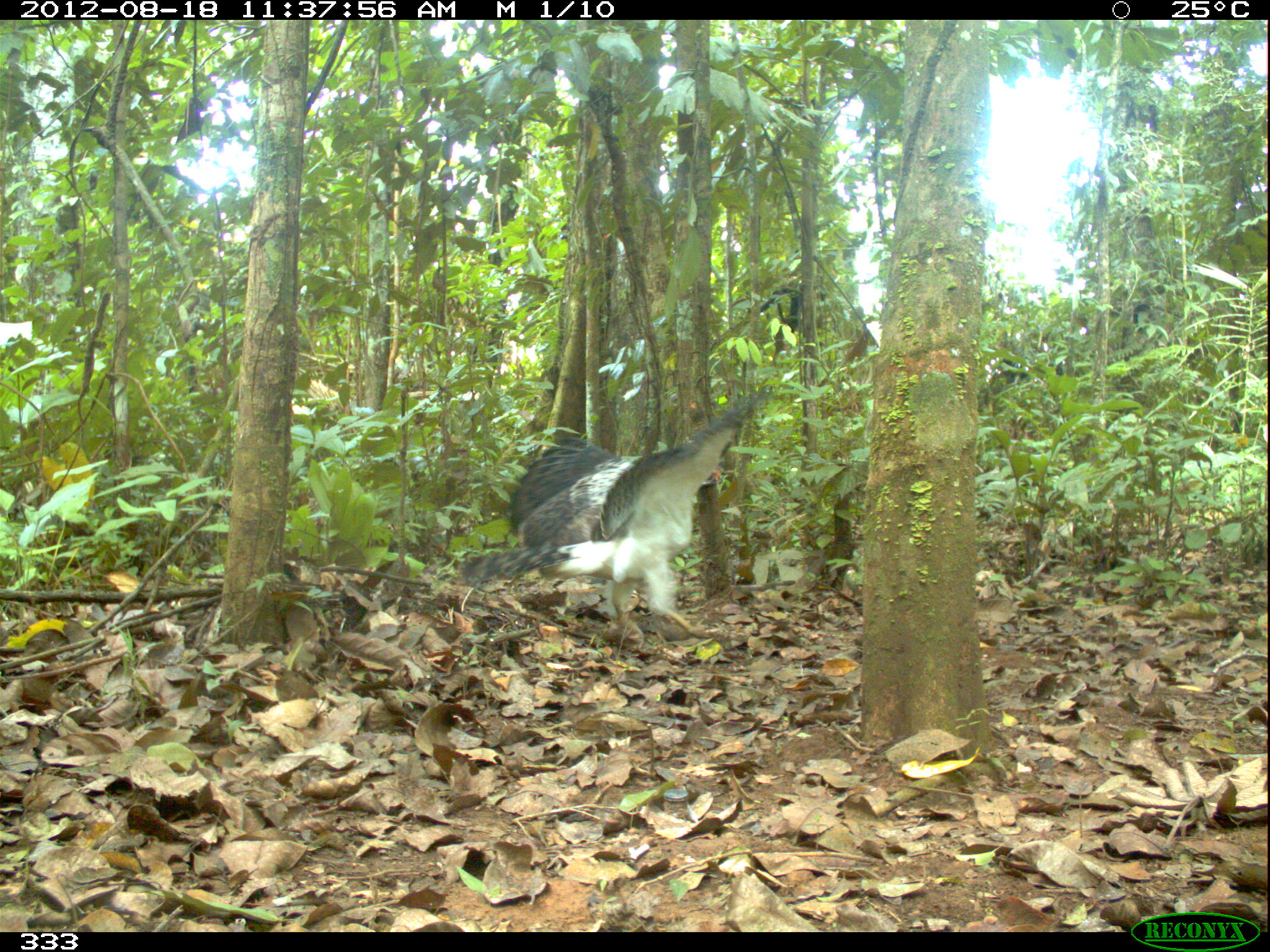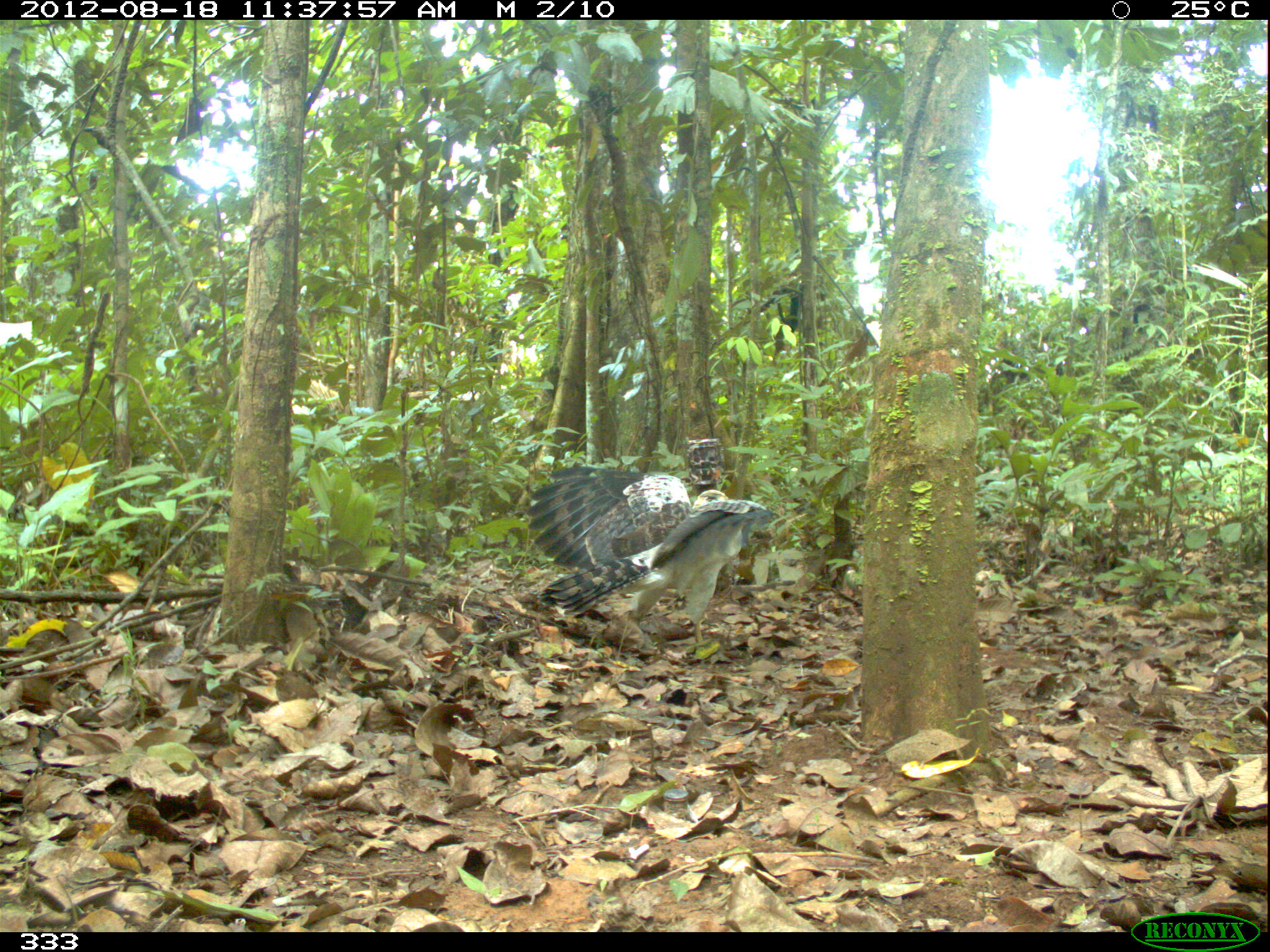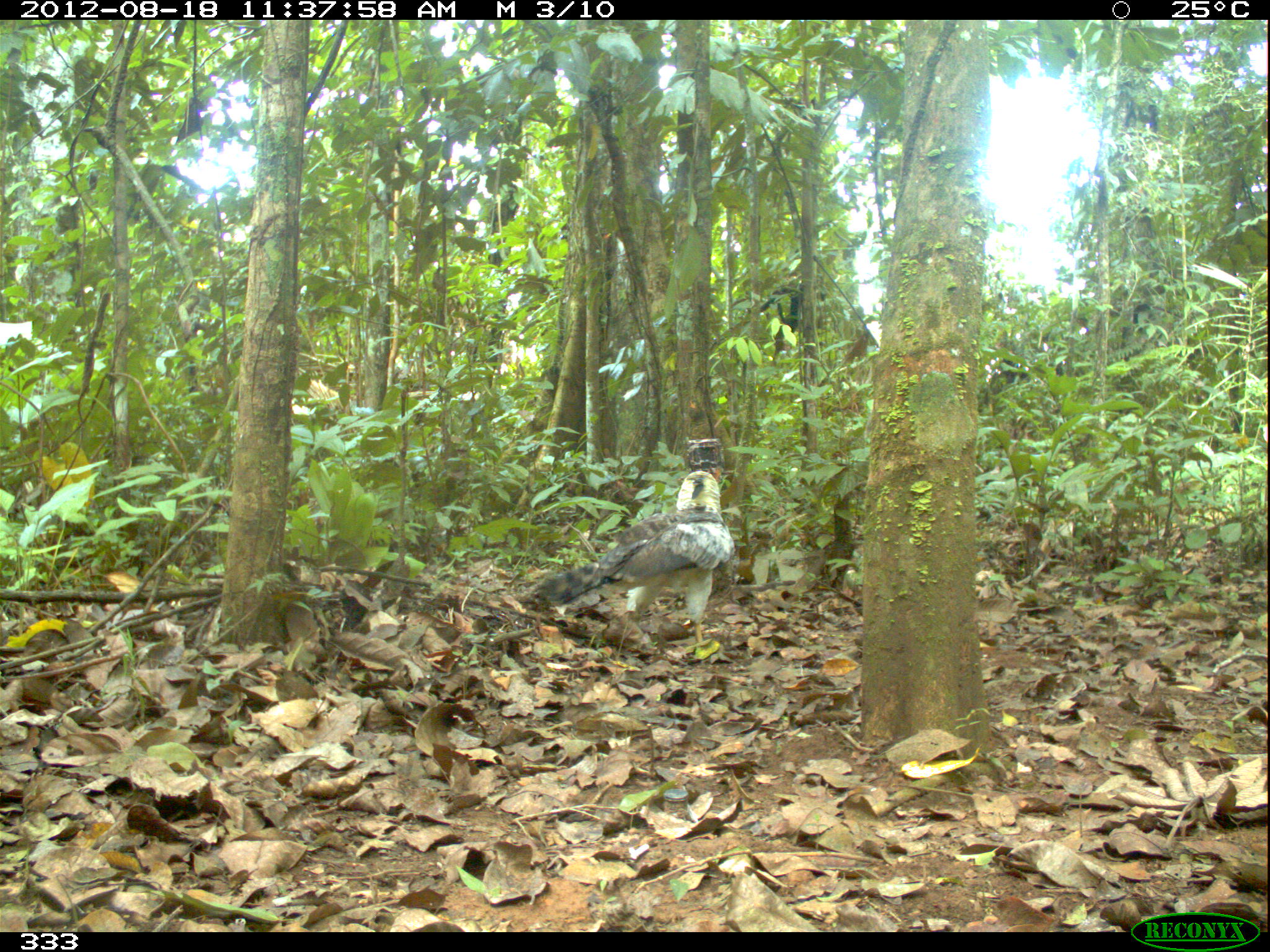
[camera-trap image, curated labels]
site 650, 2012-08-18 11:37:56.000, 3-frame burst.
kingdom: Animalia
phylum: Chordata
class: Aves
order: Accipitriformes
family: Accipitridae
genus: Morphnus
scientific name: Morphnus guianensis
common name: crested eagle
Morphnus guianensis (crested eagle).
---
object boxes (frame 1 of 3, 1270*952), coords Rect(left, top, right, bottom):
morphnus guianensis: Rect(462, 386, 769, 649)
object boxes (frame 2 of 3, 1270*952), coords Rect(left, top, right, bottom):
morphnus guianensis: Rect(526, 465, 781, 645)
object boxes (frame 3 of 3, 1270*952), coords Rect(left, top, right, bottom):
morphnus guianensis: Rect(531, 469, 735, 643)